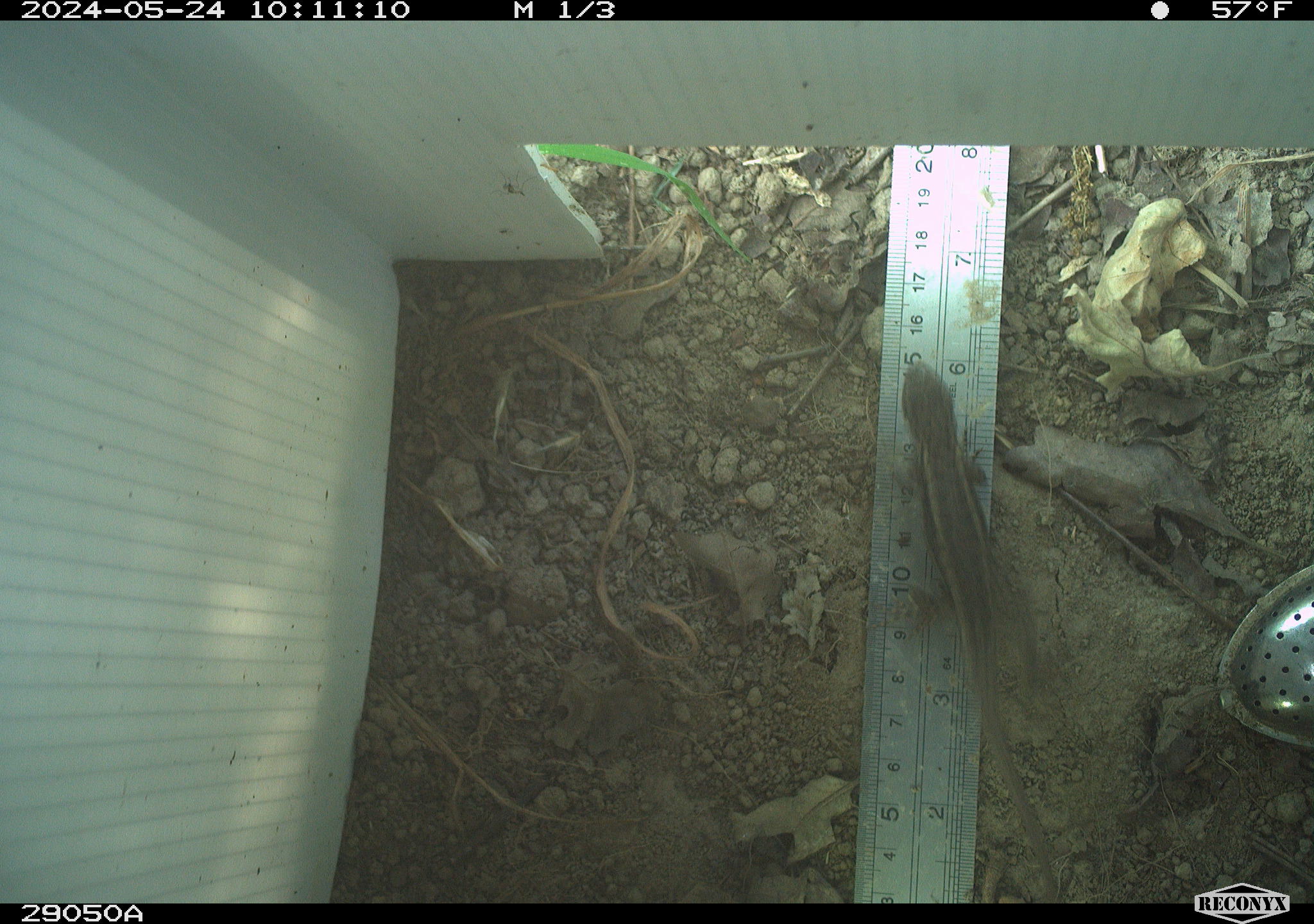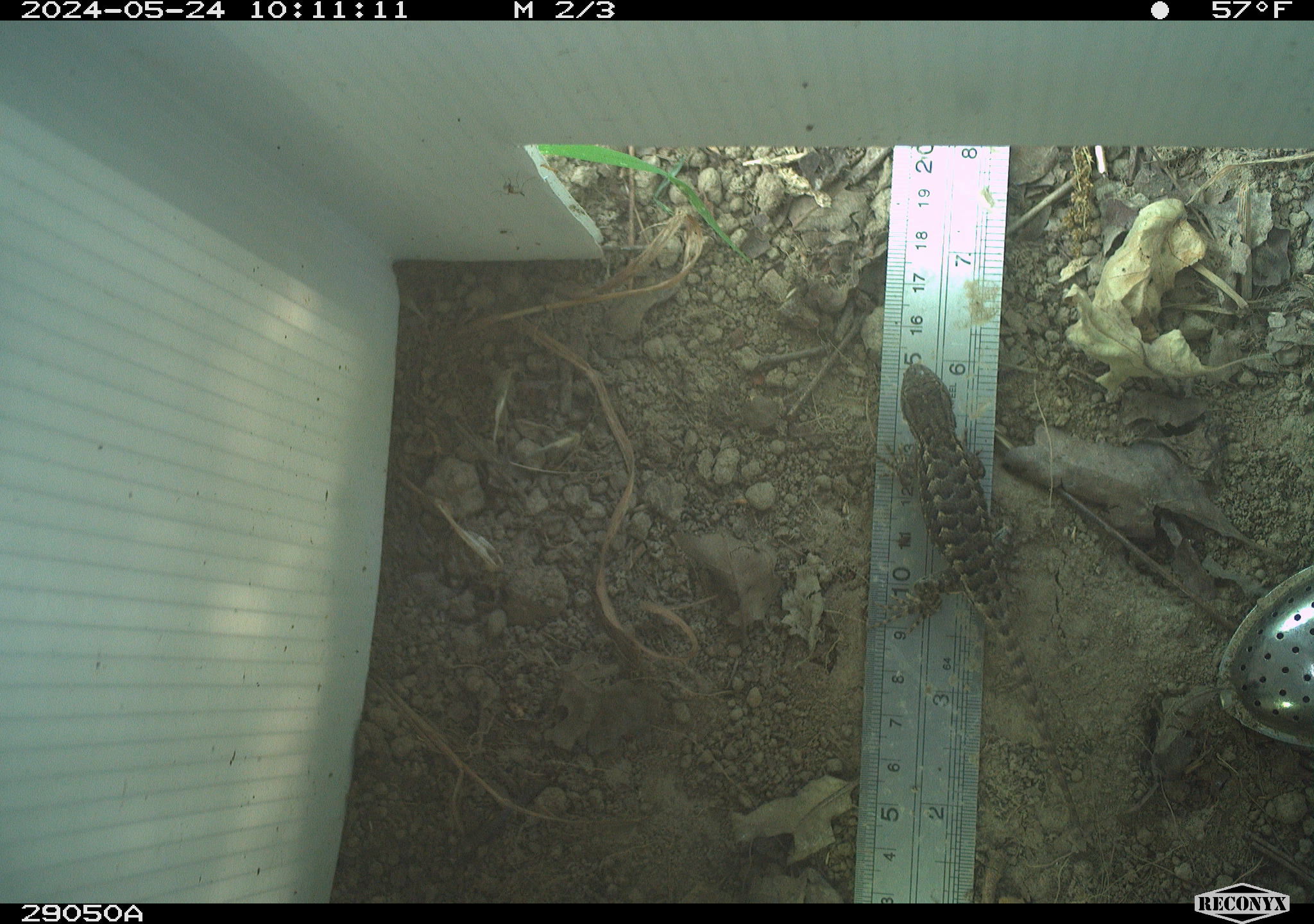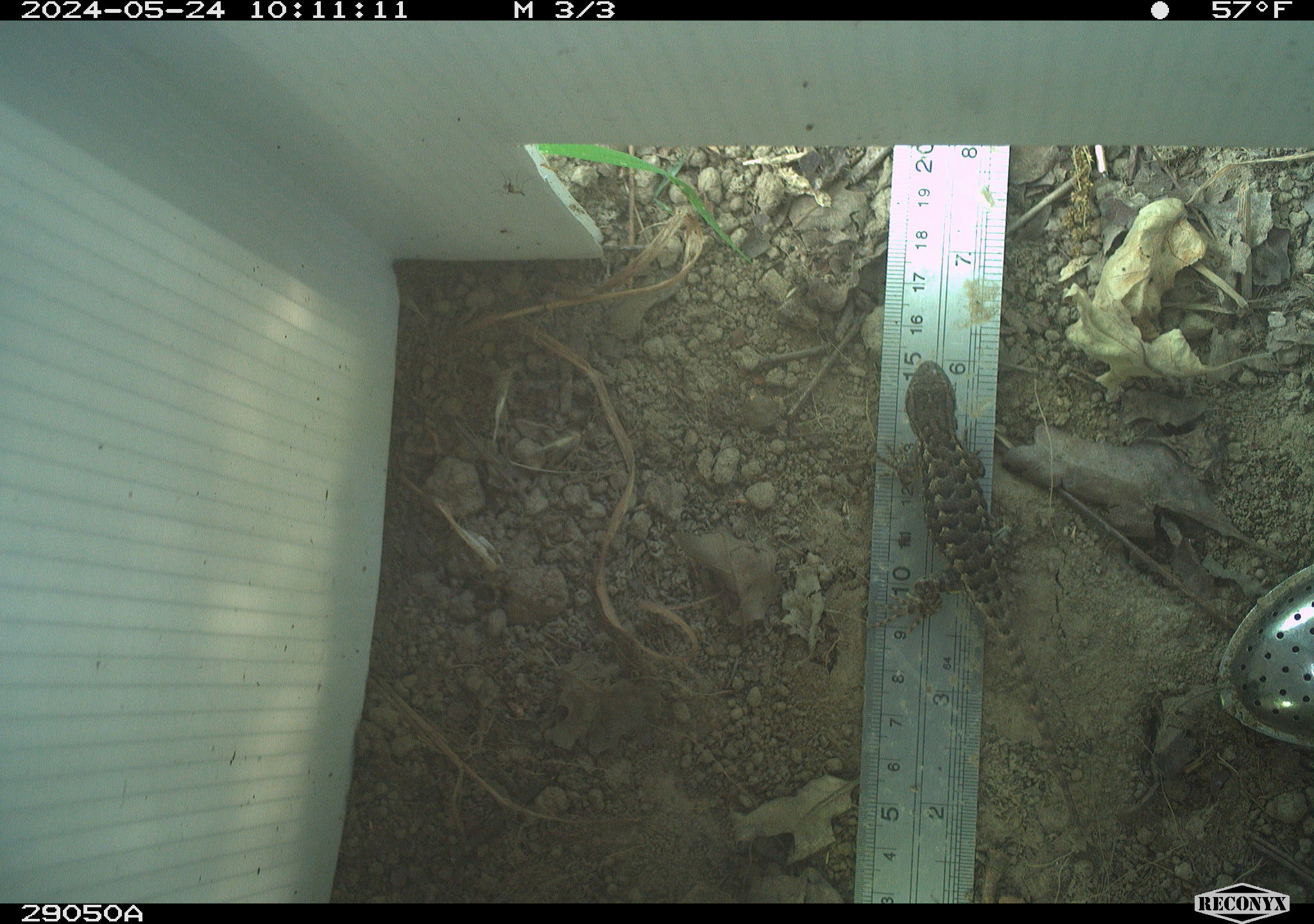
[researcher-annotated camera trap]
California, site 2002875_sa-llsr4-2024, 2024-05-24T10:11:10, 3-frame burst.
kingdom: Animalia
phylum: Chordata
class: Reptilia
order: Squamata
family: Phrynosomatidae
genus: Sceloporus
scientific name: Sceloporus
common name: spiny lizards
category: sceloporus species